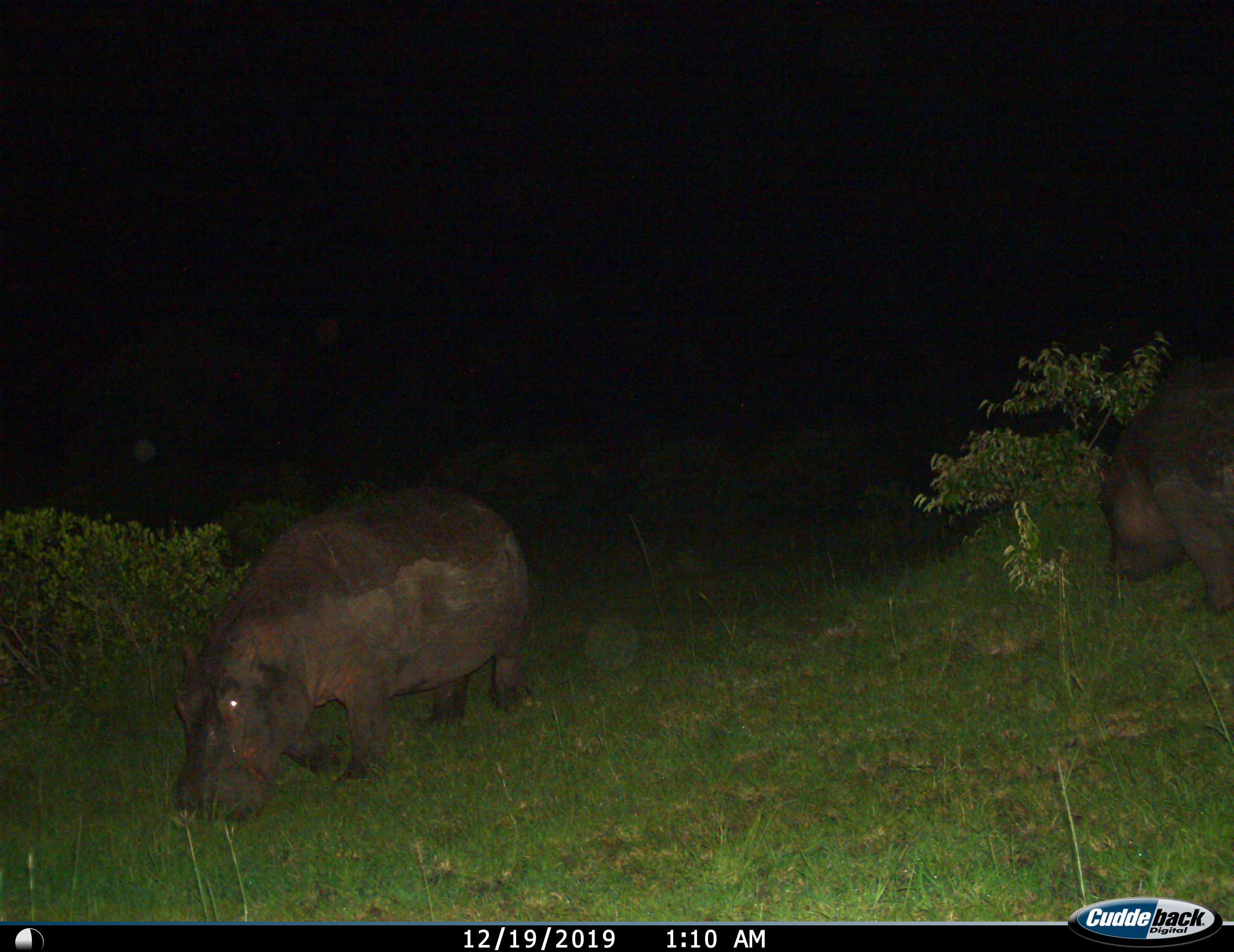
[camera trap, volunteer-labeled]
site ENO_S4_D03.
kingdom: Animalia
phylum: Chordata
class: Mammalia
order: Artiodactyla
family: Hippopotamidae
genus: Hippopotamus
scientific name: Hippopotamus amphibius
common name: hippopotamus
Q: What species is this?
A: Hippopotamus (Hippopotamus amphibius).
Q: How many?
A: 2.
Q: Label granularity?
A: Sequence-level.